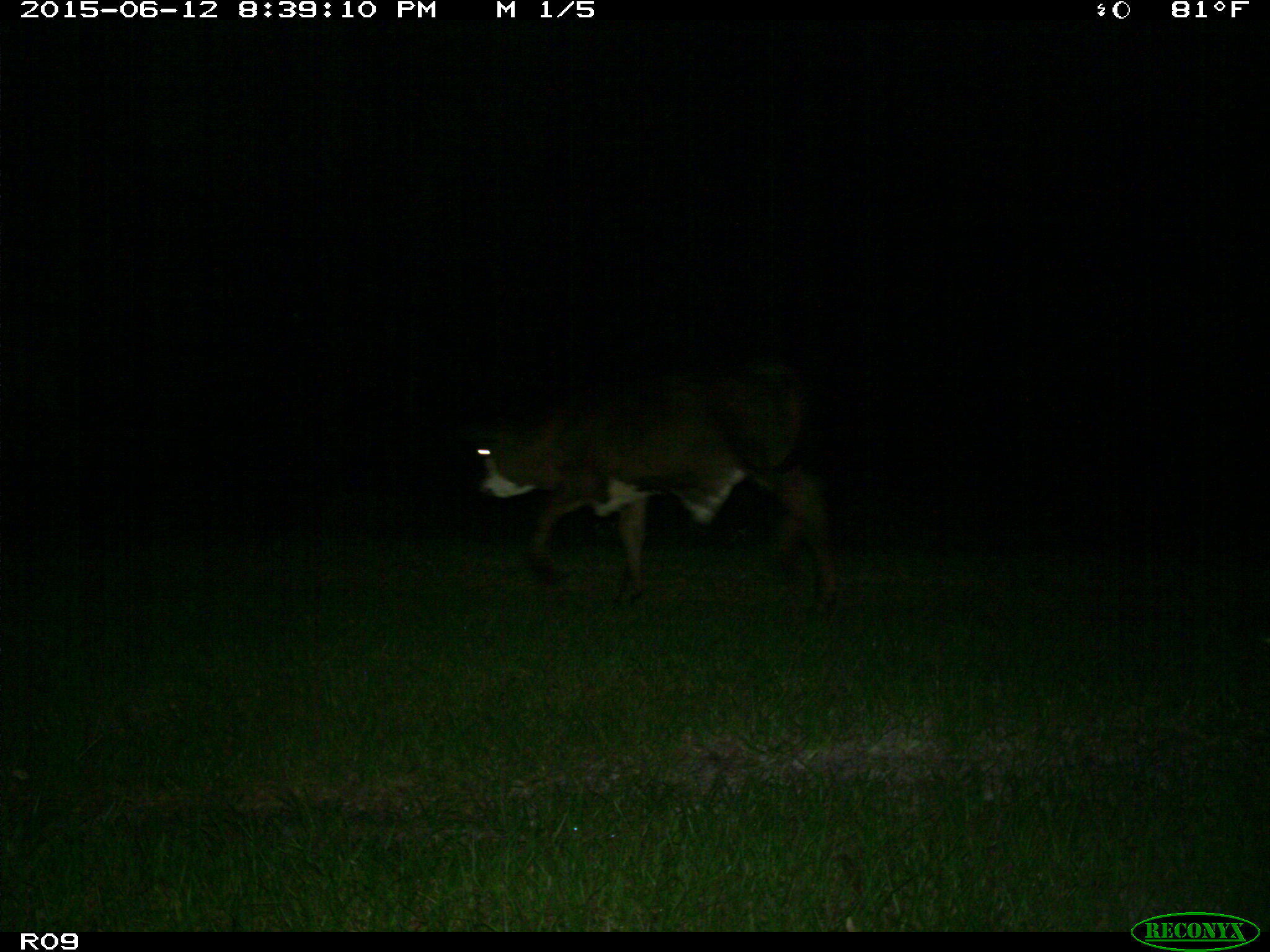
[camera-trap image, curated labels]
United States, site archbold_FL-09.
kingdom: Animalia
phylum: Chordata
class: Mammalia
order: Artiodactyla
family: Bovidae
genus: Bos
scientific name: Bos taurus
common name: domestic cow